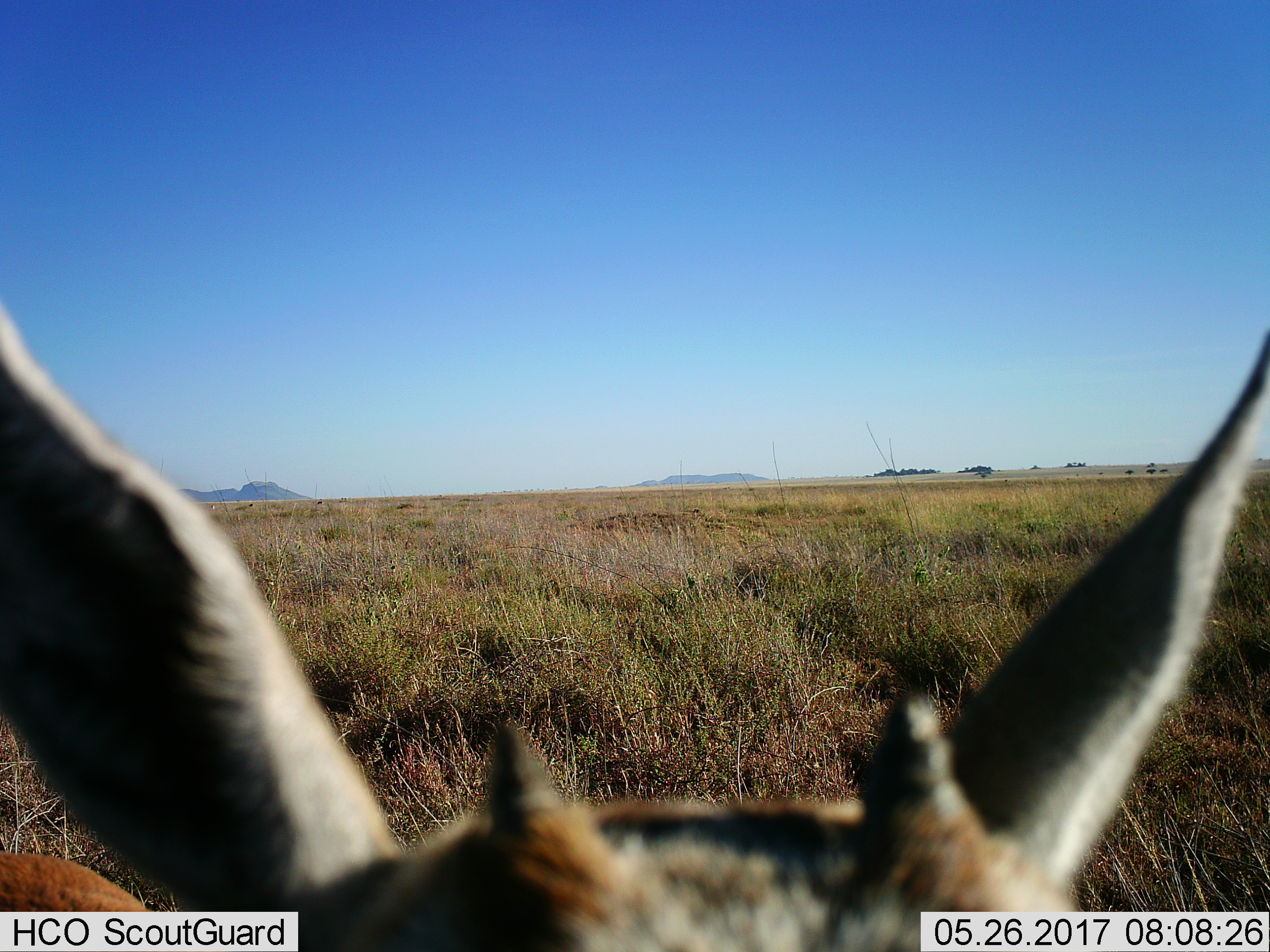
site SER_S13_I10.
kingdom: Animalia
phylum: Chordata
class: Mammalia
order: Artiodactyla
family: Bovidae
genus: Eudorcas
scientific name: Eudorcas thomsonii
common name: thomson's gazelle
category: gazellethomsons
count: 1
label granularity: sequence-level